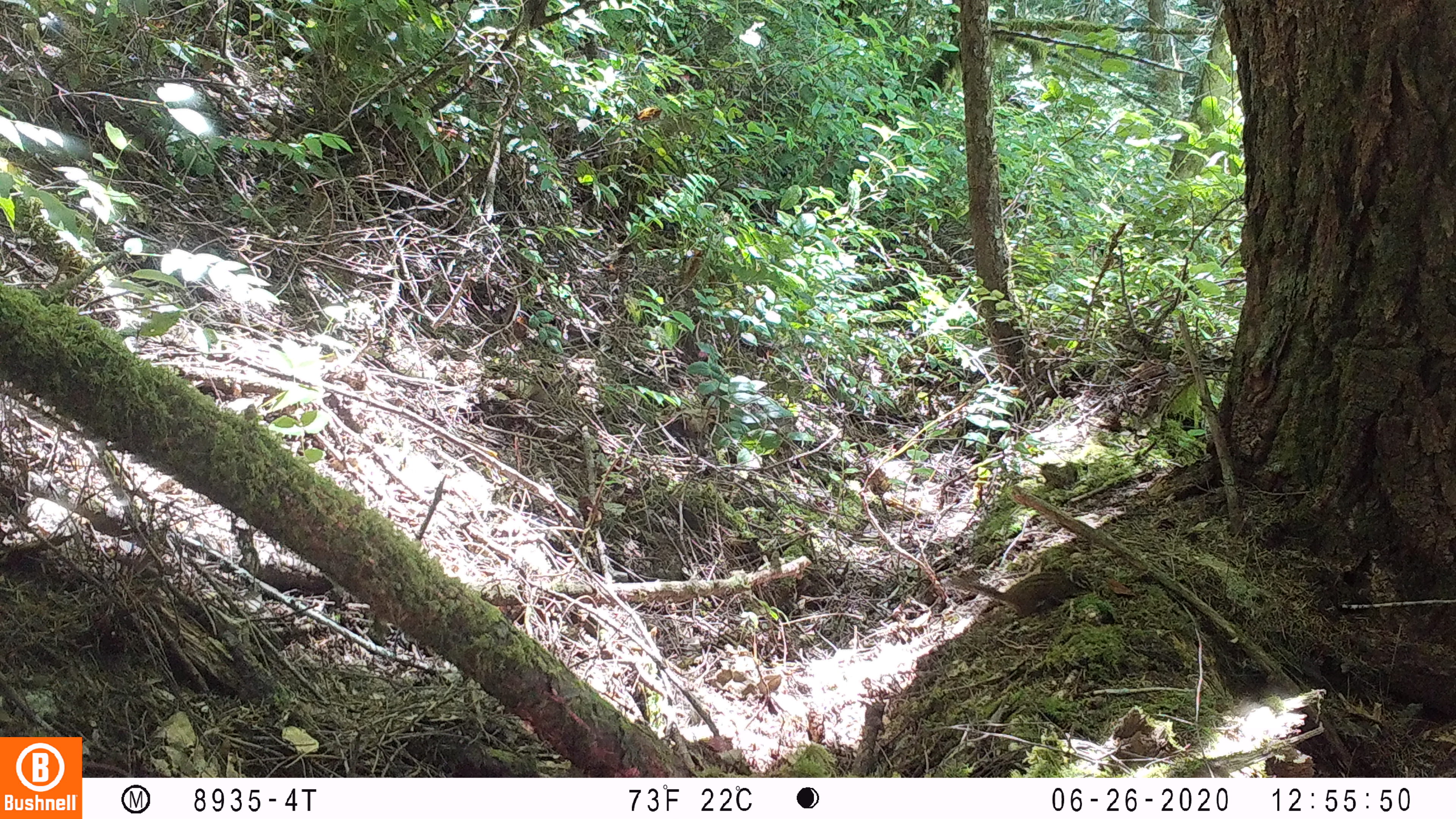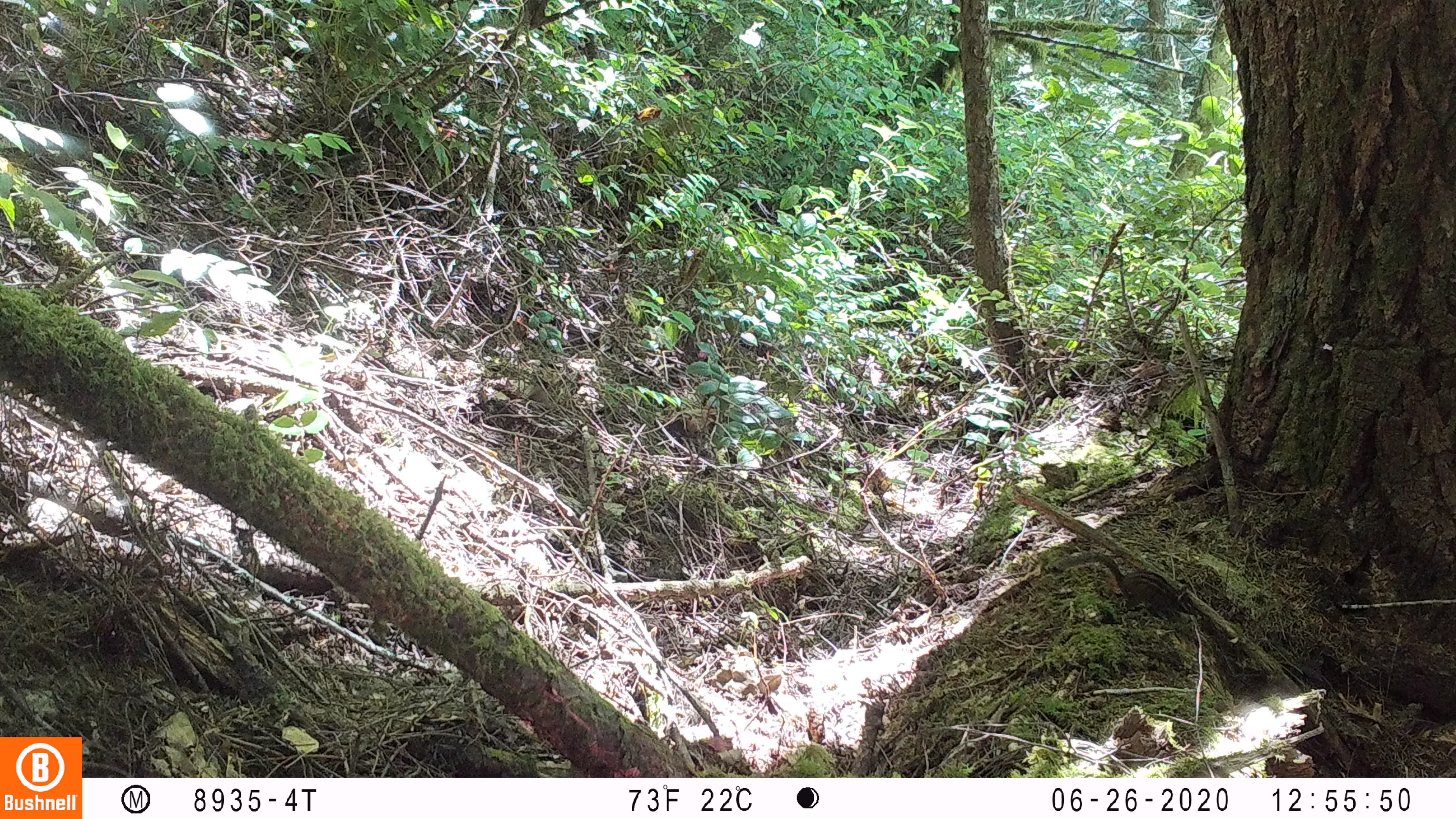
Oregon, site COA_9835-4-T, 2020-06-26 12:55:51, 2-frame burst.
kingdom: Animalia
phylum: Chordata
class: Mammalia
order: Rodentia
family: Sciuridae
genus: Neotamias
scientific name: Neotamias townsendii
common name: townsend's chipmunk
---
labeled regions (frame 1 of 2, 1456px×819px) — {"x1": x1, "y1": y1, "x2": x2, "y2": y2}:
townsend's chipmunk: {"x1": 948, "y1": 565, "x2": 1098, "y2": 622}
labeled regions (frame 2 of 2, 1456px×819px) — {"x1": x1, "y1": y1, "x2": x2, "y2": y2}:
townsend's chipmunk: {"x1": 1057, "y1": 547, "x2": 1201, "y2": 628}